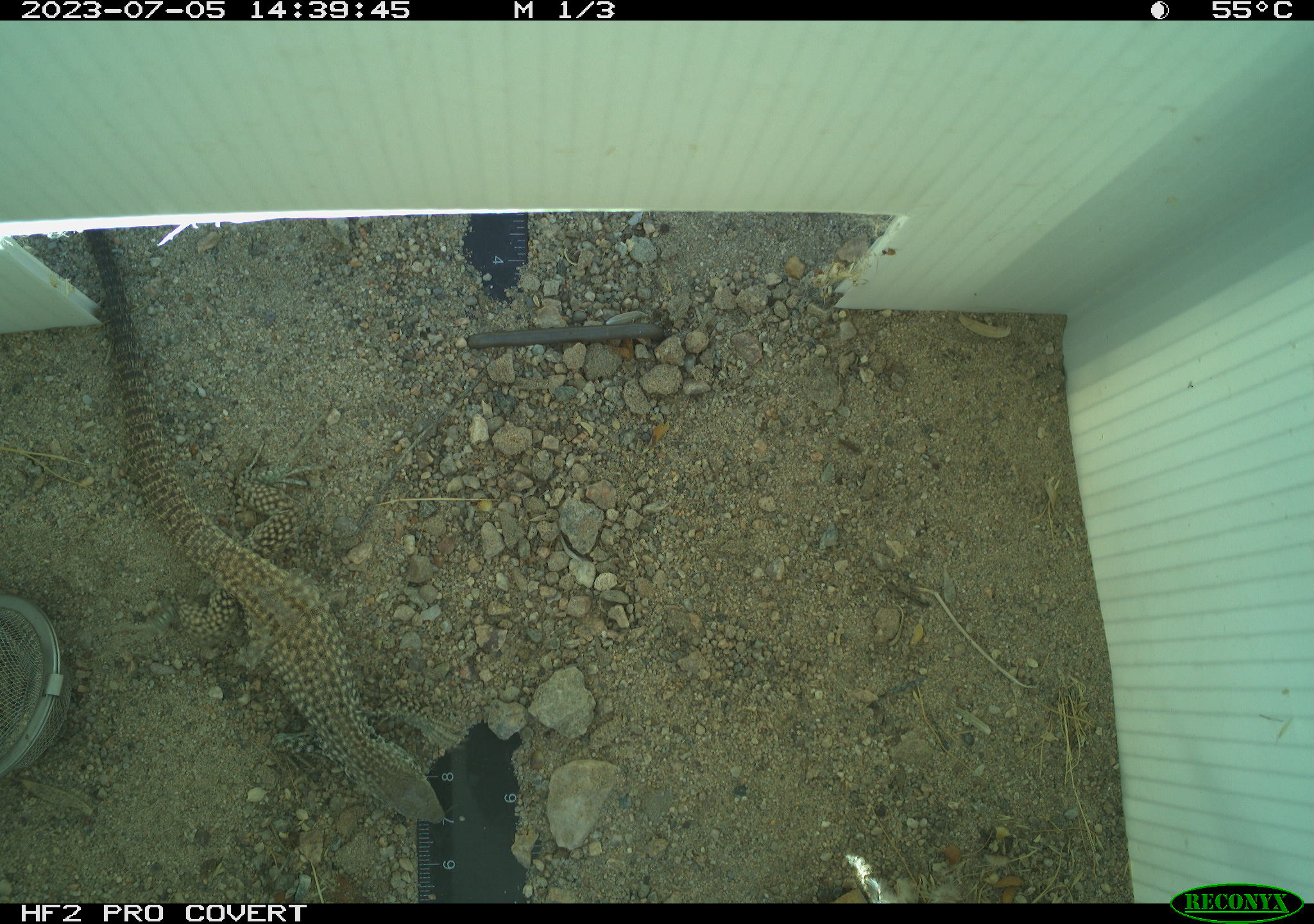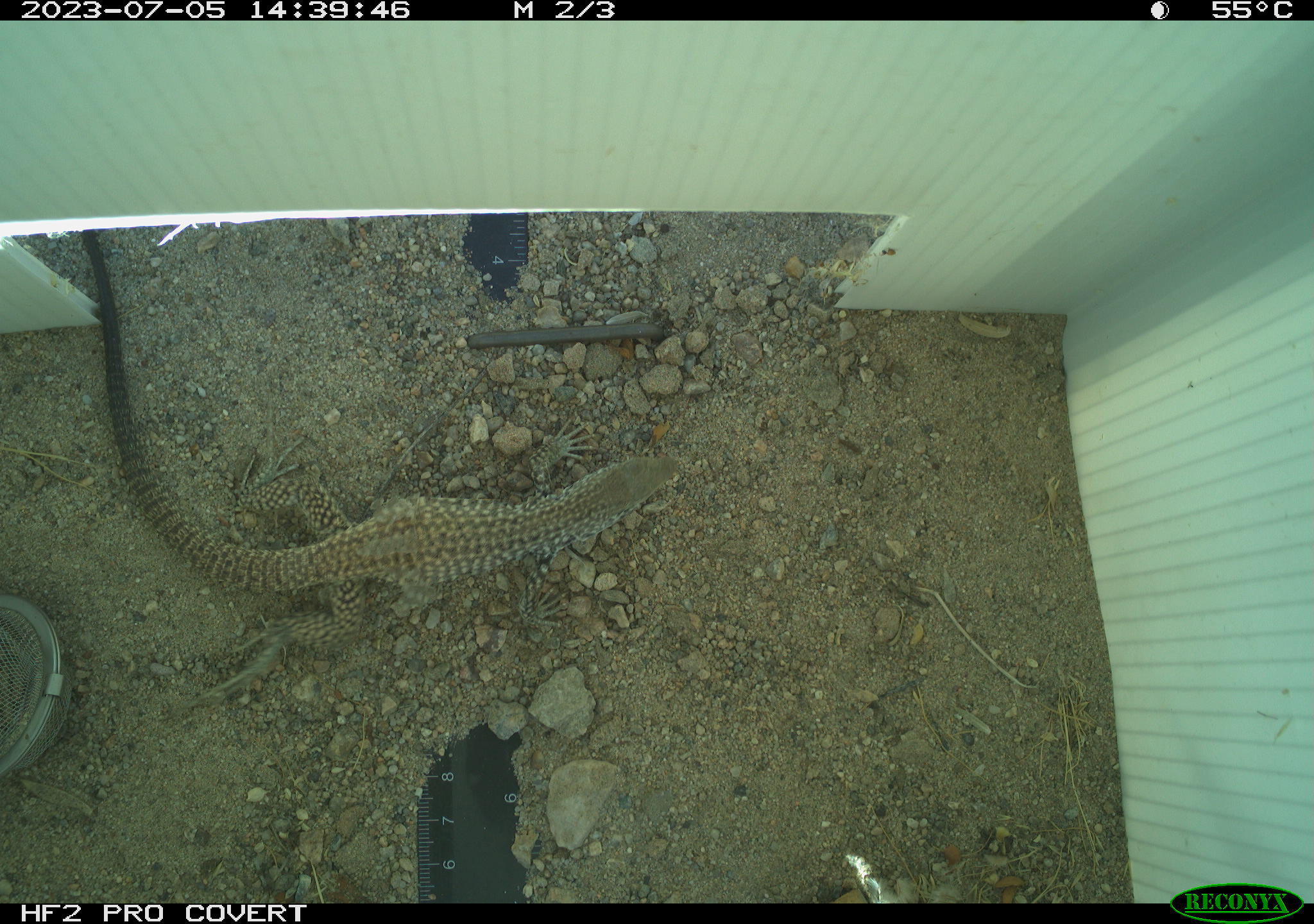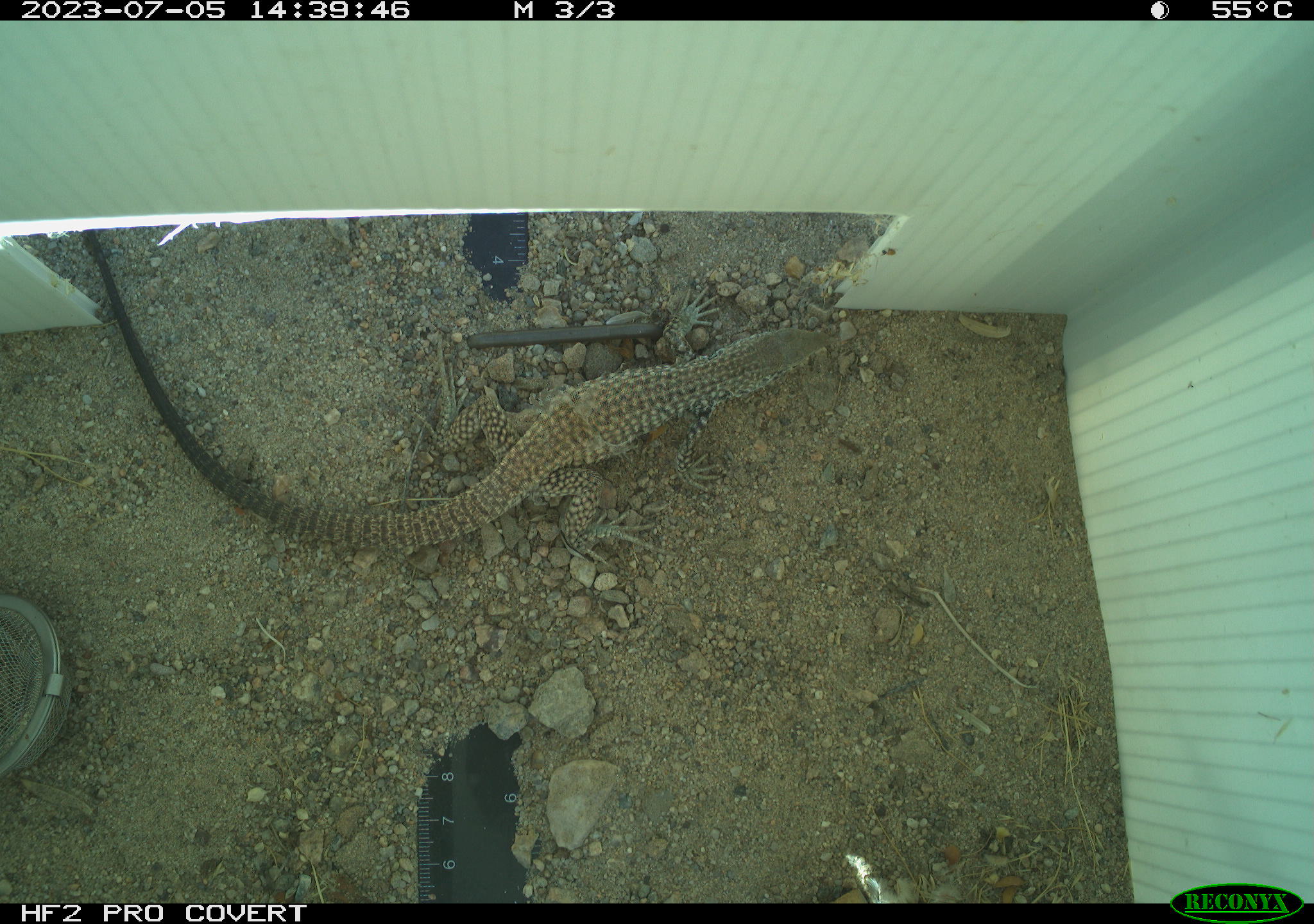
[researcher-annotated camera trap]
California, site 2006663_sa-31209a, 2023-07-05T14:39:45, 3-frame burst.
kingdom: Animalia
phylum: Chordata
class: Reptilia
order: Squamata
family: Teiidae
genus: Aspidoscelis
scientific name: Aspidoscelis tigris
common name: western whiptail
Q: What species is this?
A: Western whiptail (Aspidoscelis tigris).